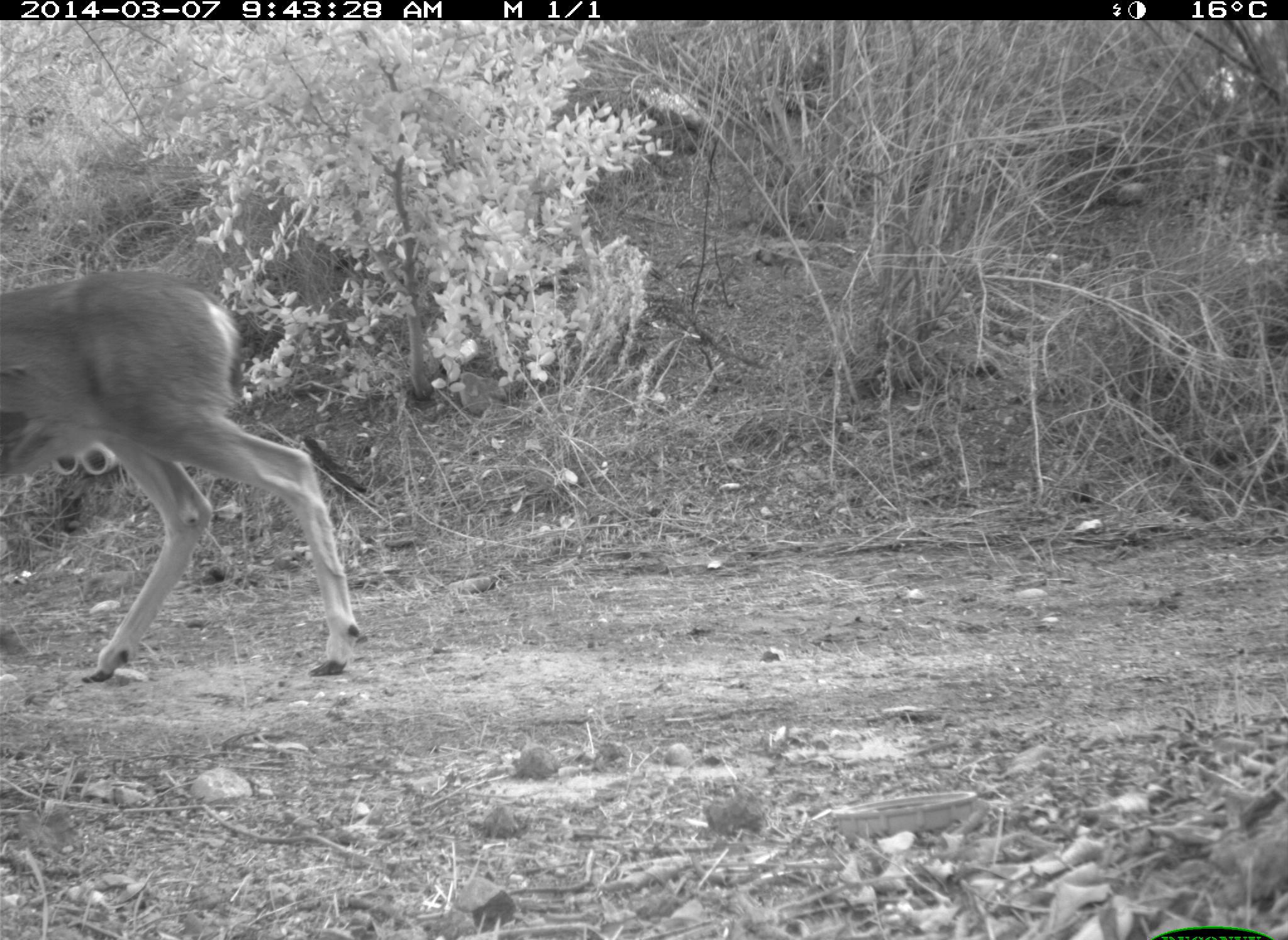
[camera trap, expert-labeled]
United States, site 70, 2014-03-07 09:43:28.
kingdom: Animalia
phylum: Chordata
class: Mammalia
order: Artiodactyla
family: Cervidae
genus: Odocoileus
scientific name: Odocoileus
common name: deer